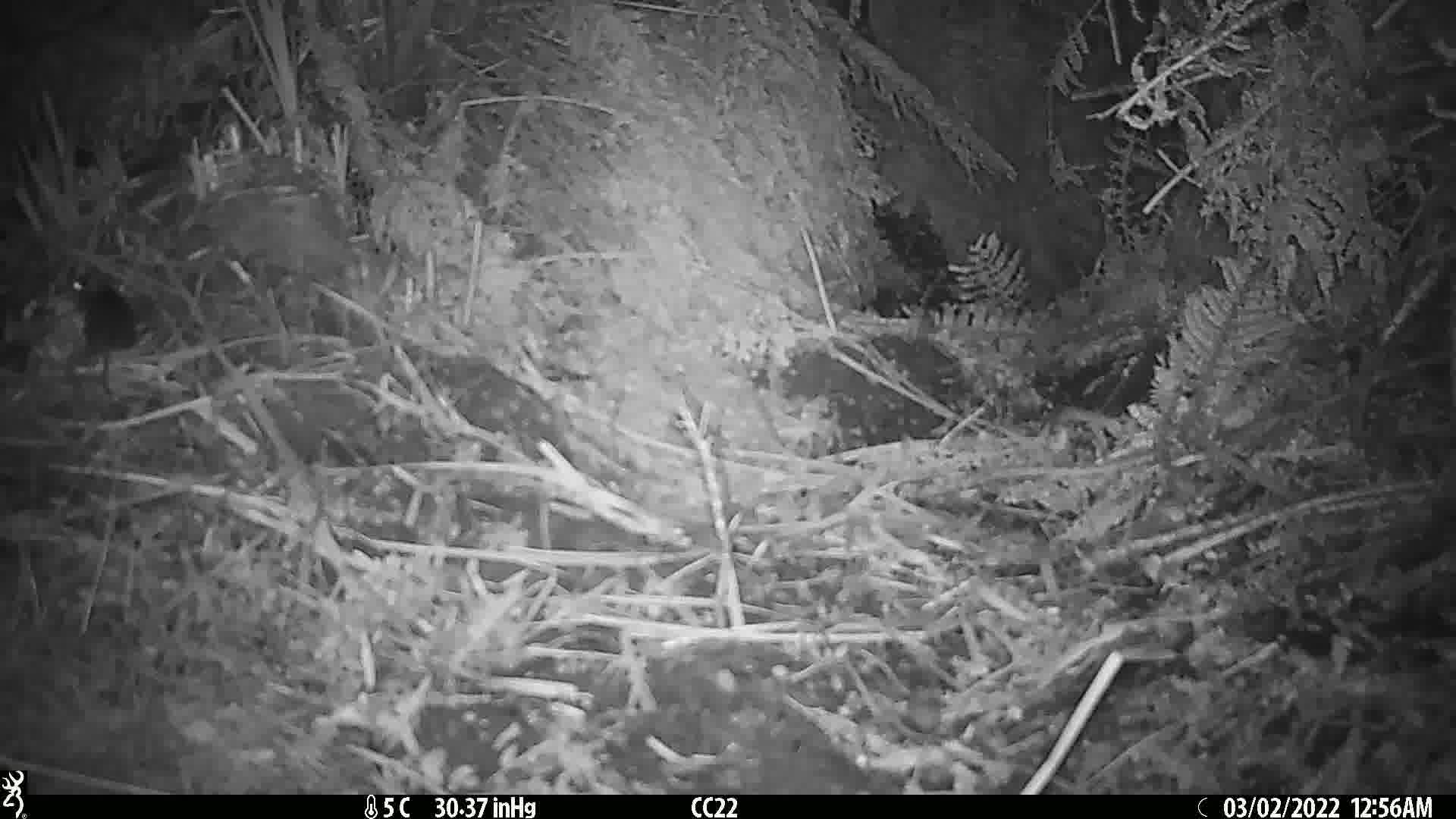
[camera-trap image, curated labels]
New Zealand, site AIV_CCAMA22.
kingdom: Animalia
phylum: Chordata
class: Mammalia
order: Rodentia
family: Muridae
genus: Mus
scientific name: Mus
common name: mouse